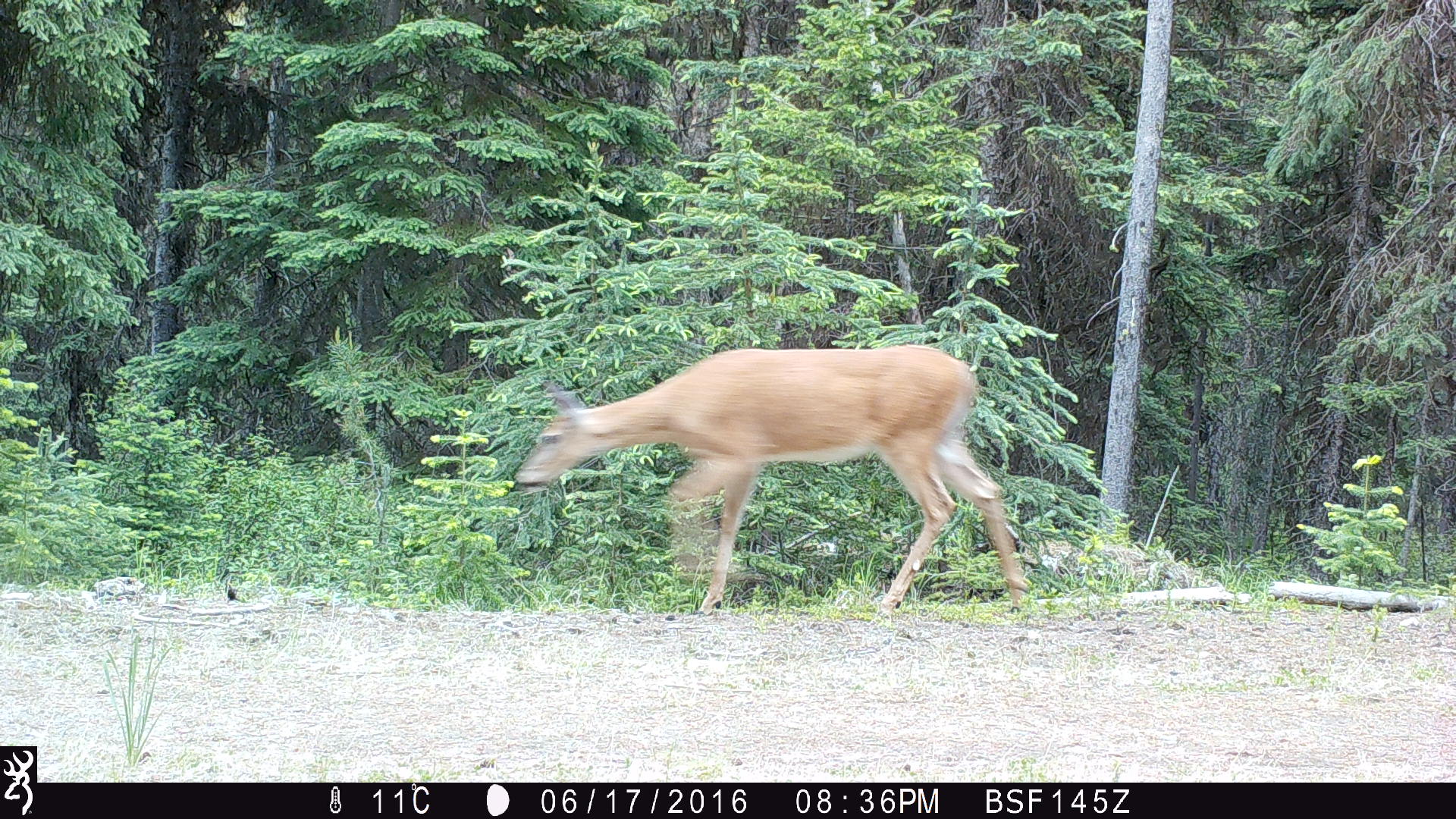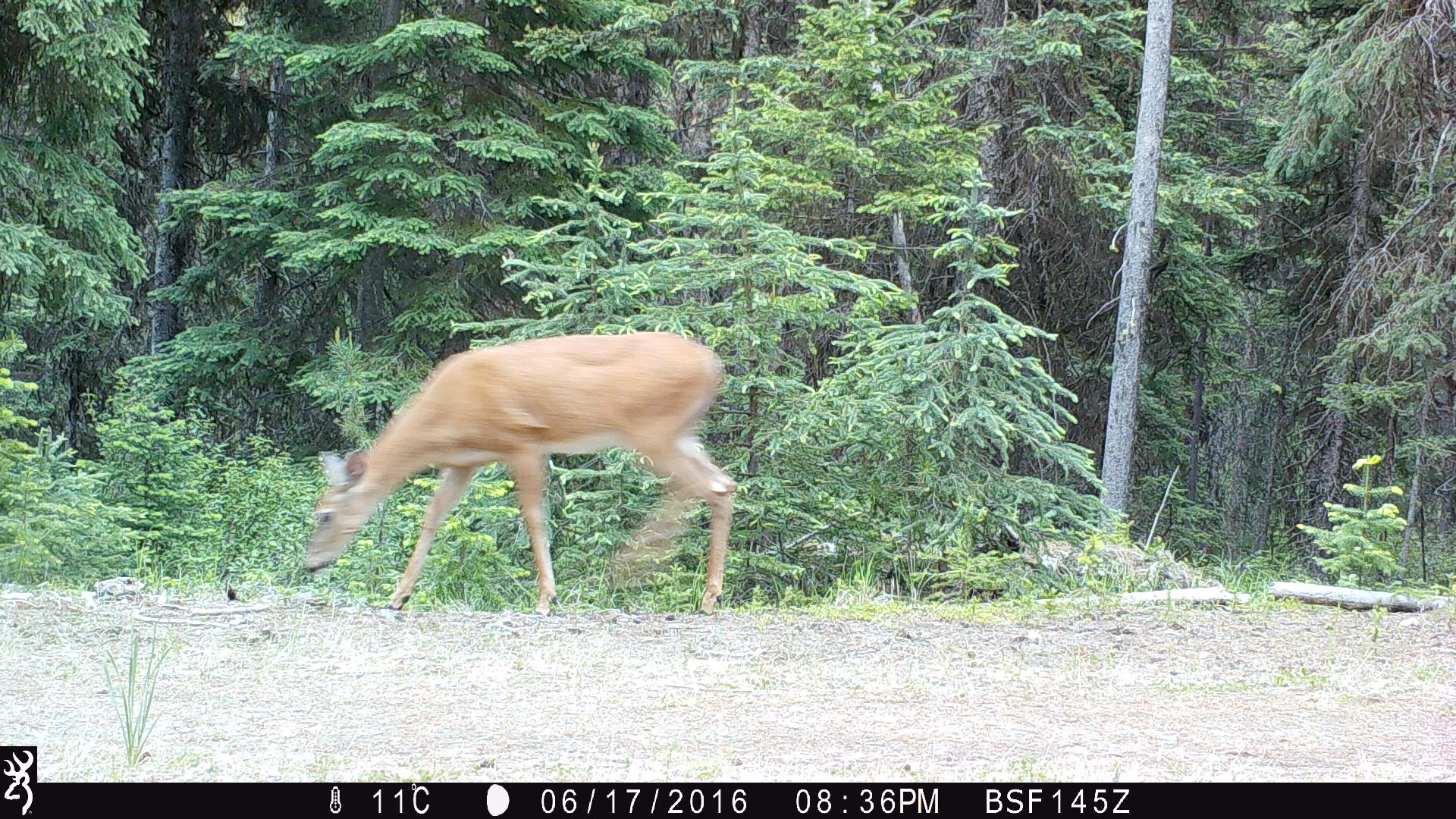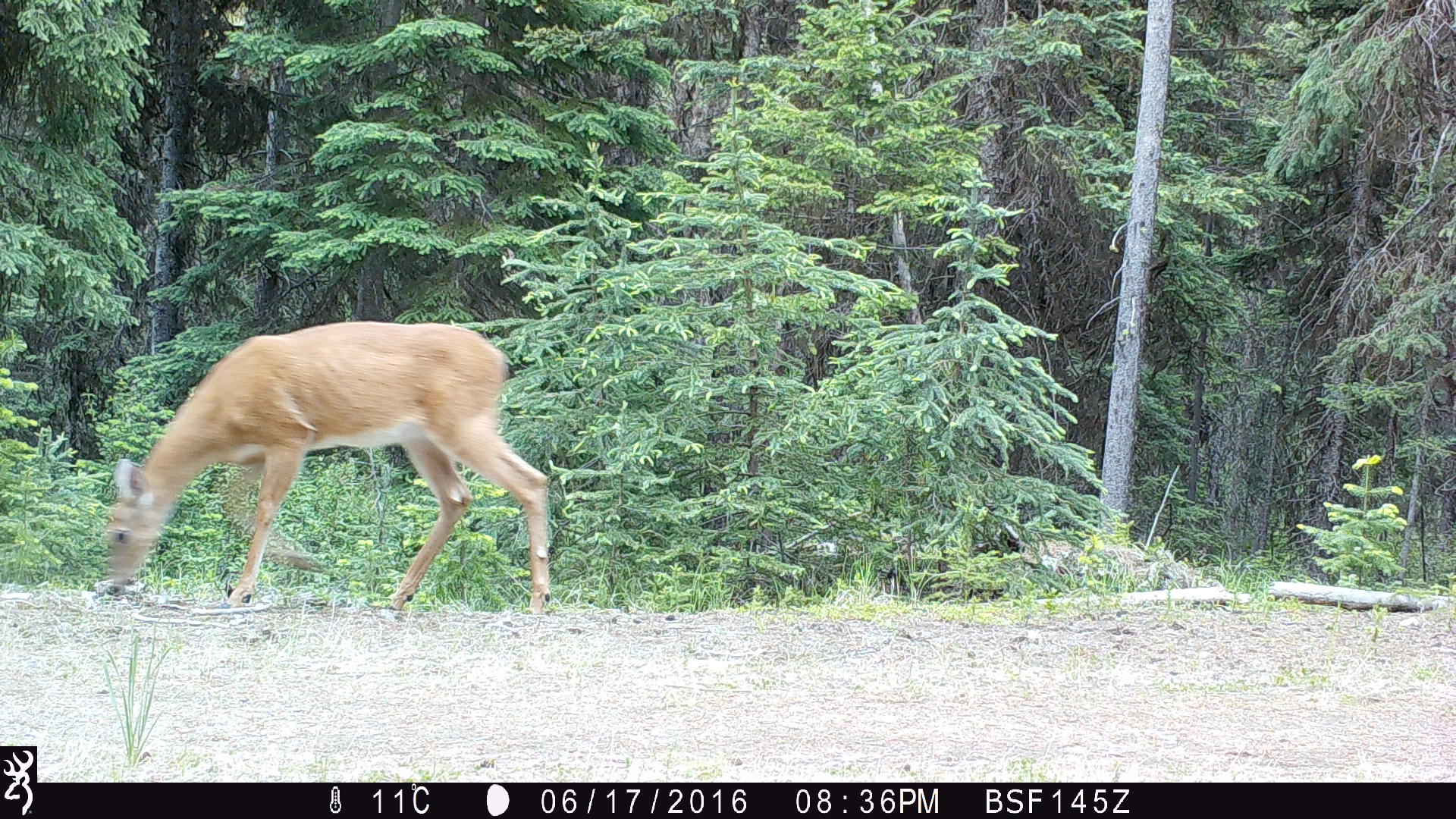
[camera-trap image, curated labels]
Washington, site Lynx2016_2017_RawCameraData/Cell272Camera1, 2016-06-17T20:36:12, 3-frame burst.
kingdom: Animalia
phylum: Chordata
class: Mammalia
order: Artiodactyla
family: Cervidae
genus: Odocoileus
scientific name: Odocoileus virginianus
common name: white-tailed deer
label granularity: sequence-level